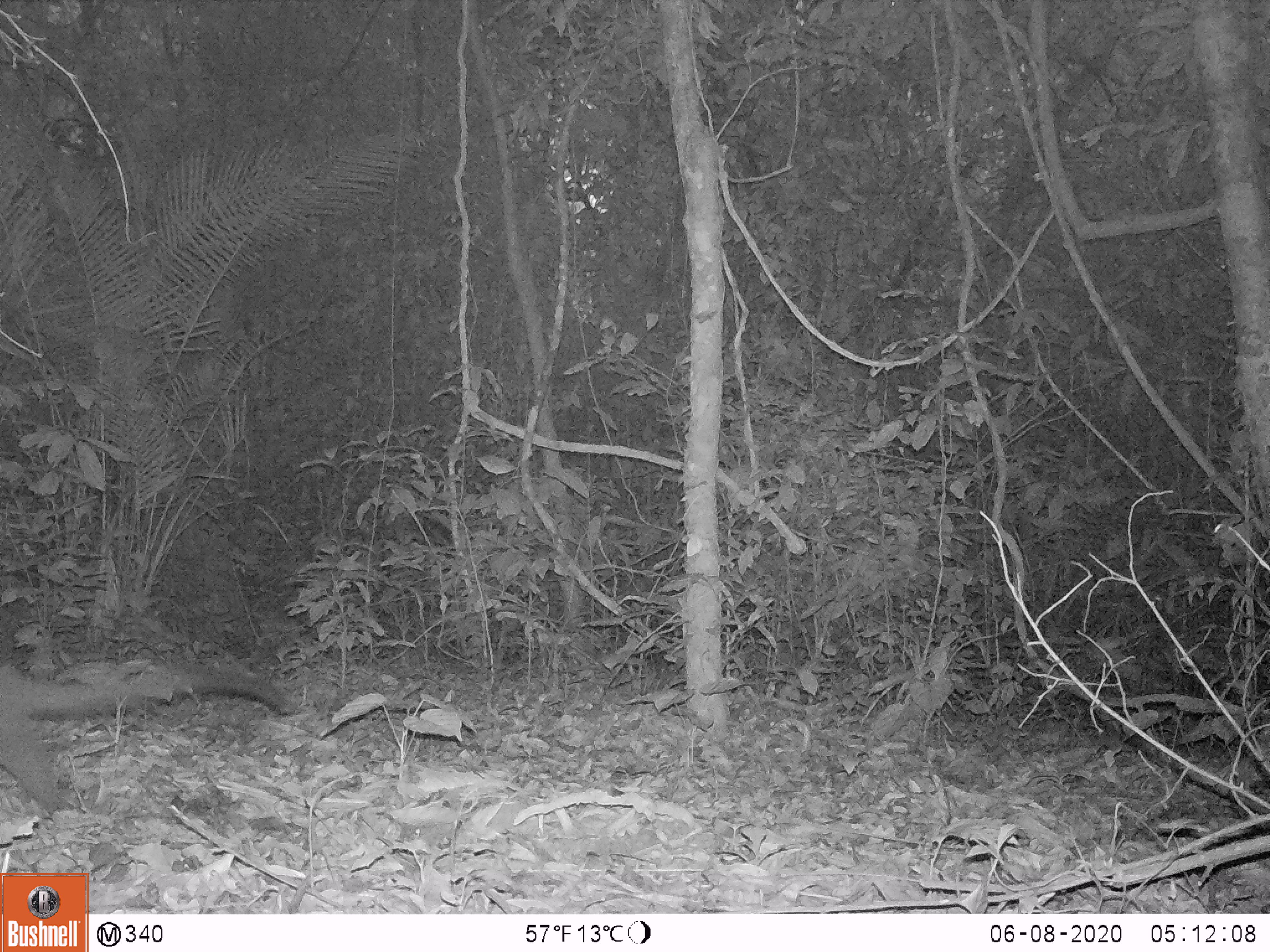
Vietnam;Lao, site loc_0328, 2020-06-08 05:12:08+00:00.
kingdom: Animalia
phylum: Chordata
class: Mammalia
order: Carnivora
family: Viverridae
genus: Paguma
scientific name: Paguma larvata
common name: masked palm civet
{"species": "masked palm civet (Paguma larvata)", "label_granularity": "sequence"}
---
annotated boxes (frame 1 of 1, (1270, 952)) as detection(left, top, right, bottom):
masked palm civet: detection(0, 653, 295, 813)